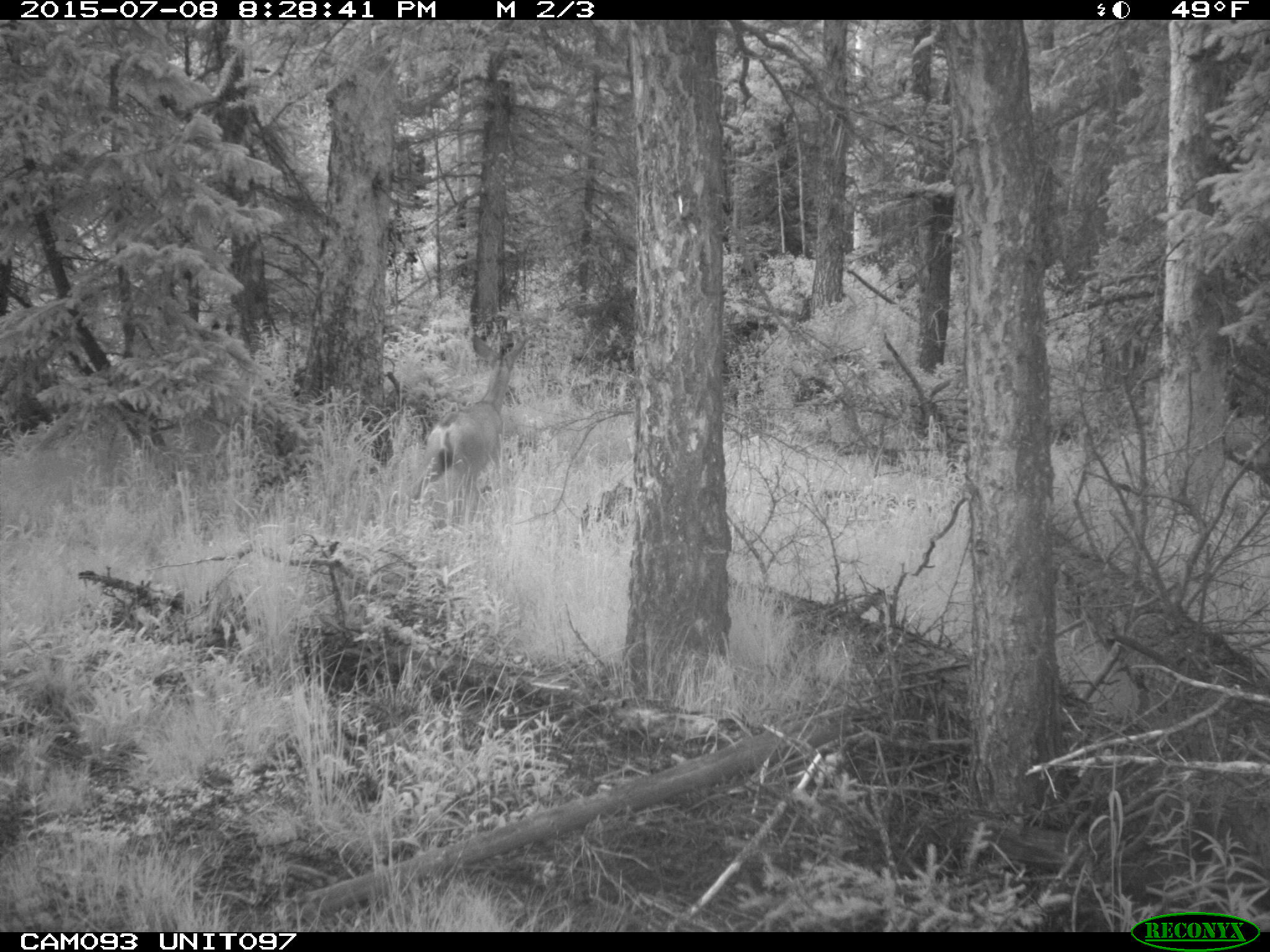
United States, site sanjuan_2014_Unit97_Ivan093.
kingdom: Animalia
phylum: Chordata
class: Mammalia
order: Artiodactyla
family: Cervidae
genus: Odocoileus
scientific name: Odocoileus hemionus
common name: mule deer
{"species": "Odocoileus hemionus (mule deer)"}